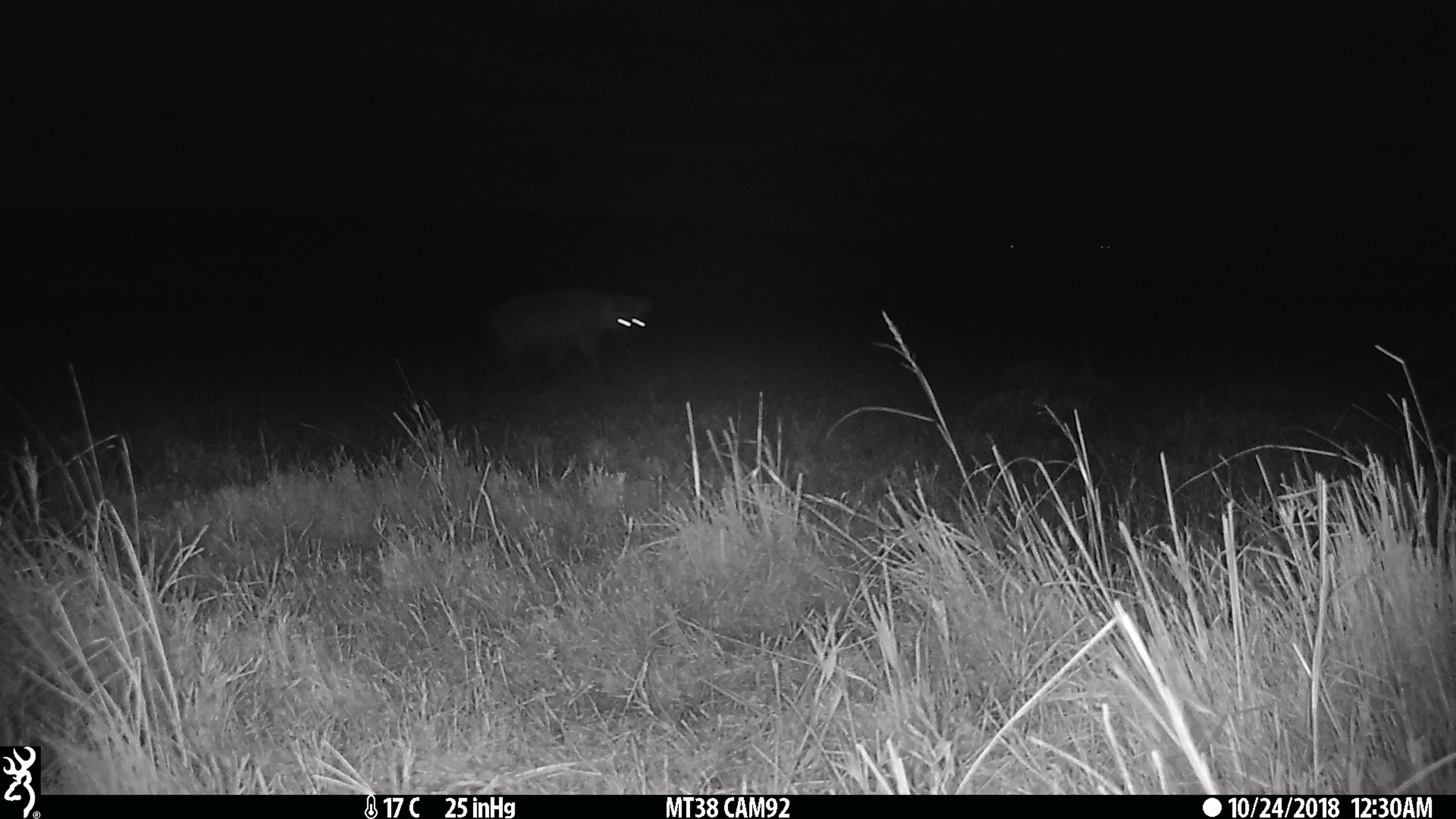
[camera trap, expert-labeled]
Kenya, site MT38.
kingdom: Animalia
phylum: Chordata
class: Mammalia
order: Carnivora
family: Hyaenidae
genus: Crocuta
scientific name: Crocuta crocuta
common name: spotted hyena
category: hyena spotted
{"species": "hyena spotted (spotted hyena) (Crocuta crocuta)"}